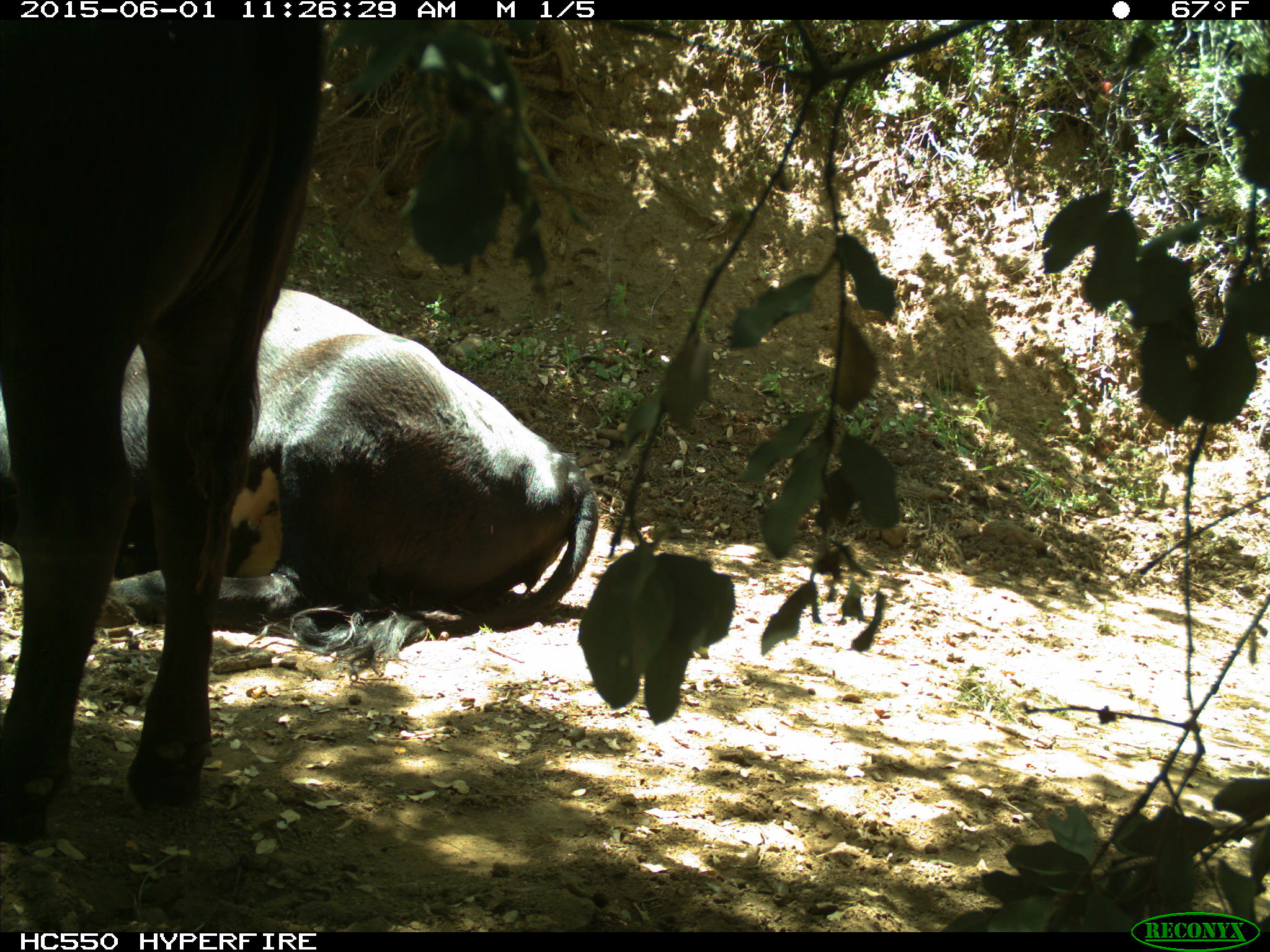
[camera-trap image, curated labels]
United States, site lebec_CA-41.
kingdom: Animalia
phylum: Chordata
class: Mammalia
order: Artiodactyla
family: Bovidae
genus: Bos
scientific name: Bos taurus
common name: domestic cow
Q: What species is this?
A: Bos taurus (domestic cow).